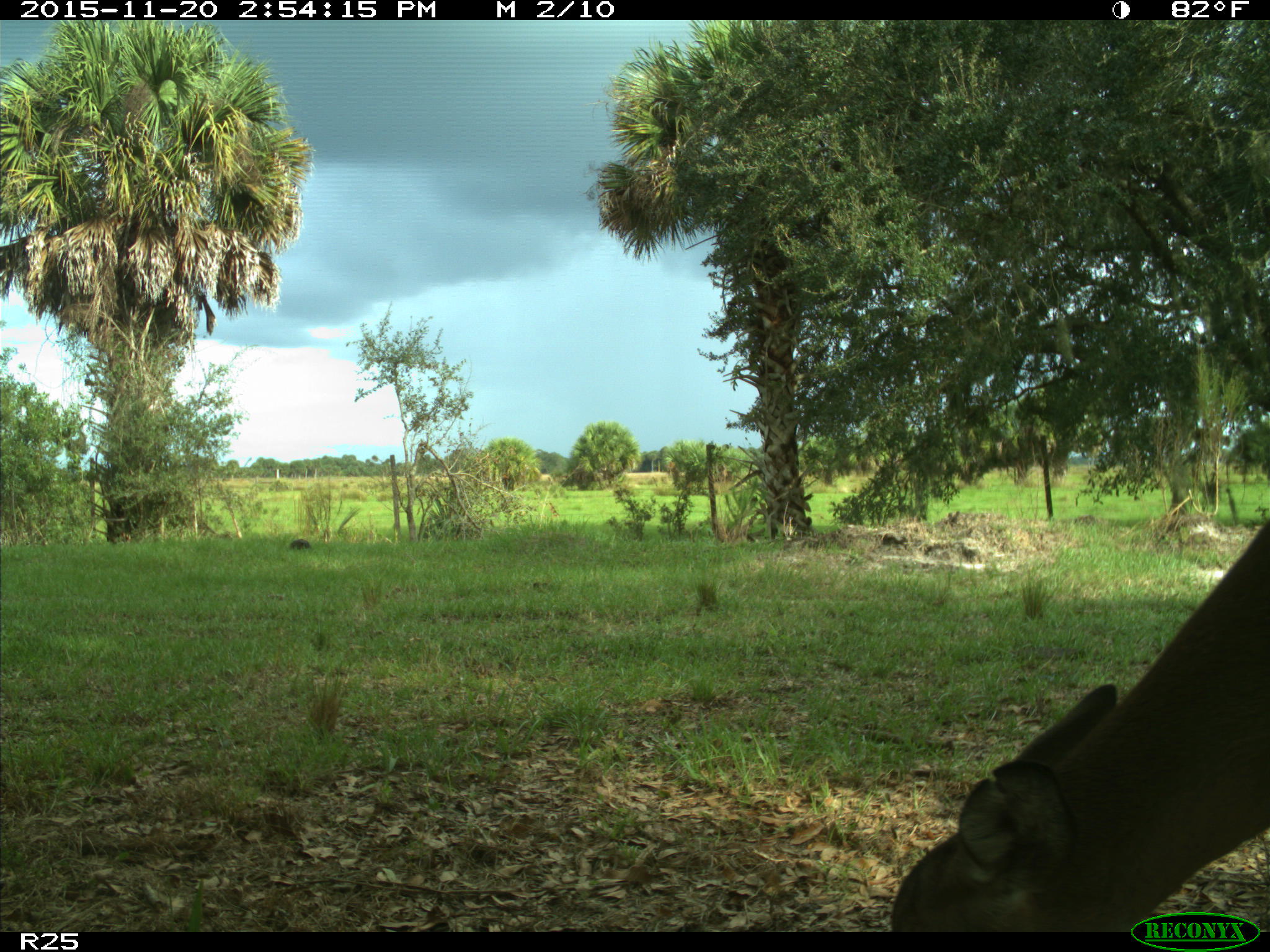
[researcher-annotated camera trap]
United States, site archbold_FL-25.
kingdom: Animalia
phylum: Chordata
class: Mammalia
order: Artiodactyla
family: Cervidae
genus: Odocoileus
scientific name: Odocoileus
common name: deer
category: unidentified deer